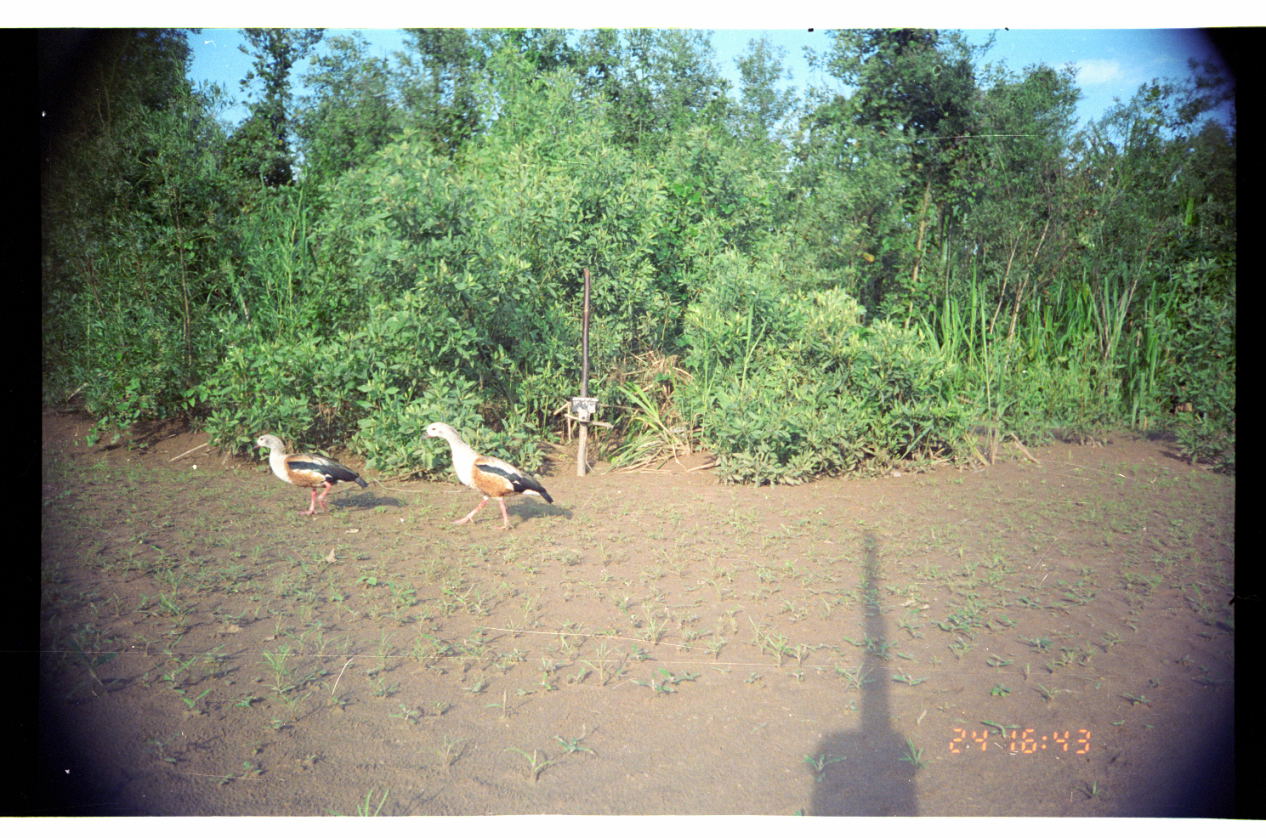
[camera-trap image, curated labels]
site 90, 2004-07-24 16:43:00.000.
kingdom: Animalia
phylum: Chordata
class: Aves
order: Anseriformes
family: Anatidae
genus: Oressochen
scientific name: Oressochen jubatus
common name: orinoco goose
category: neochen jubata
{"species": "neochen jubata (orinoco goose) (Oressochen jubatus)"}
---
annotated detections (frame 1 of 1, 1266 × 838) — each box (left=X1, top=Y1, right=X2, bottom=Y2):
neochen jubata: (left=420, top=422, right=554, bottom=533); (left=249, top=433, right=369, bottom=517)